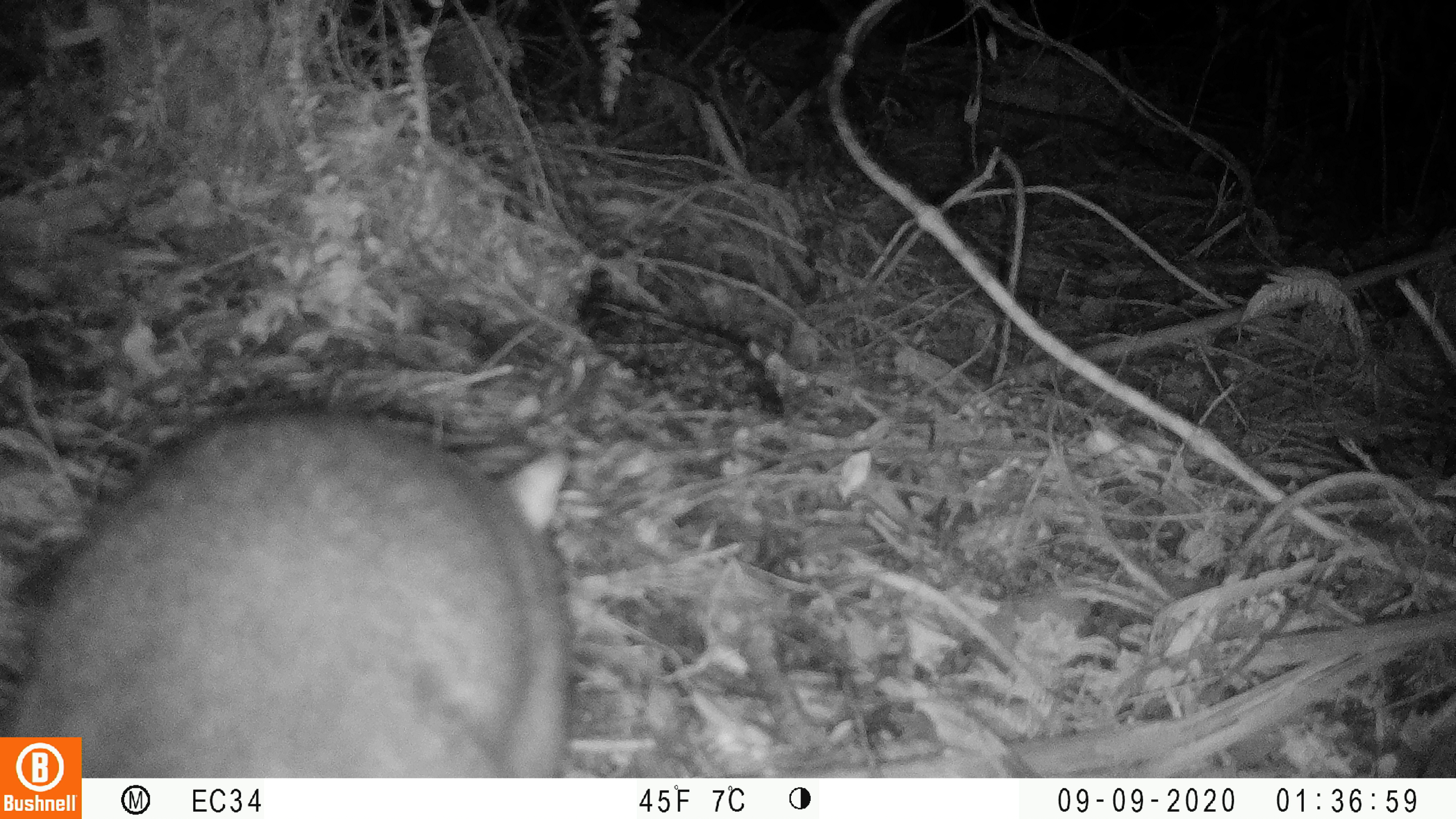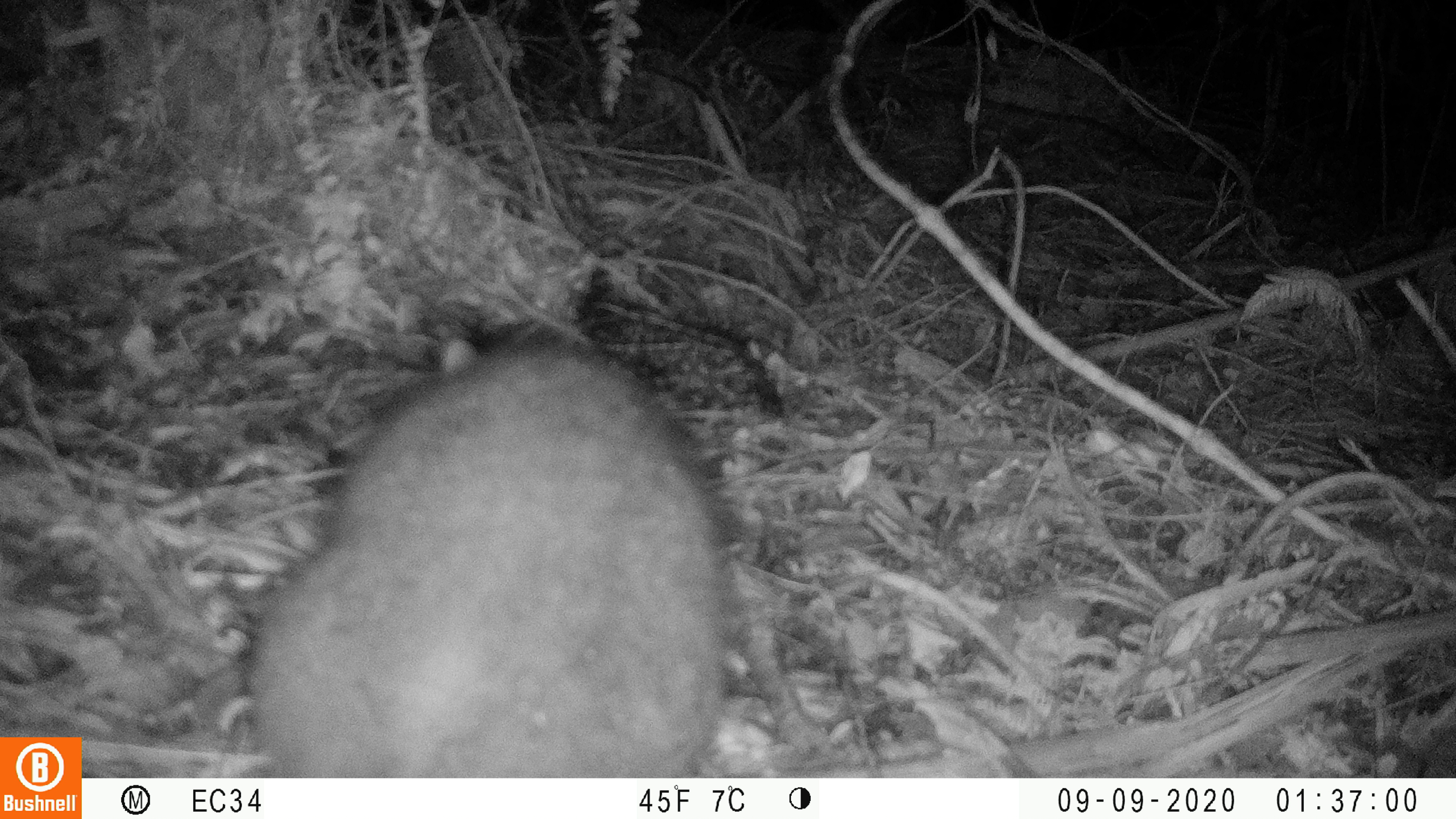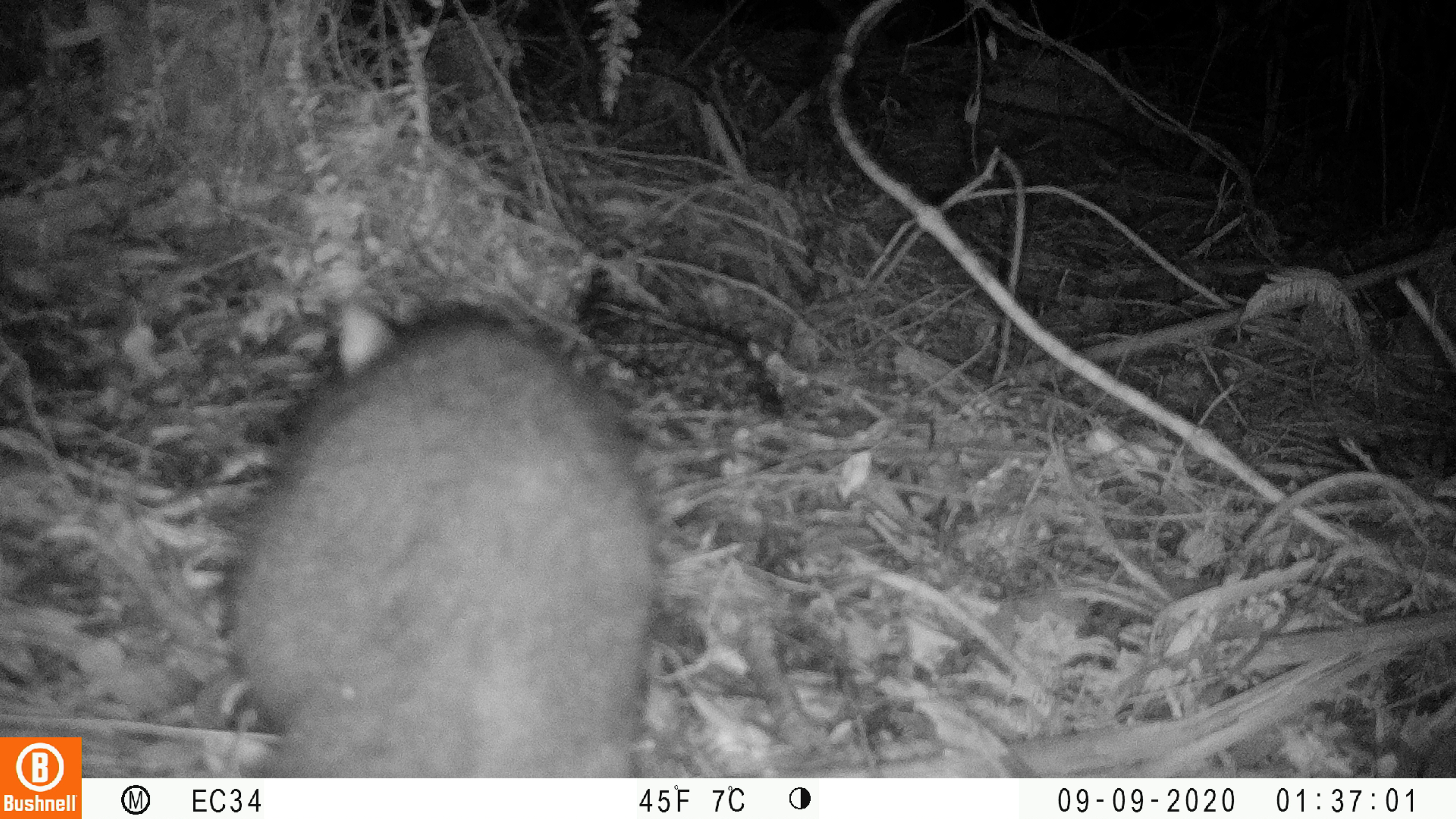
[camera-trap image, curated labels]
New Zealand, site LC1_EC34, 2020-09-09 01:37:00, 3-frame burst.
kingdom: Animalia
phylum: Chordata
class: Mammalia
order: Diprotodontia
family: Phalangeridae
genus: Trichosurus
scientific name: Trichosurus vulpecula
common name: common brushtail possum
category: possum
Possum (common brushtail possum) (Trichosurus vulpecula).